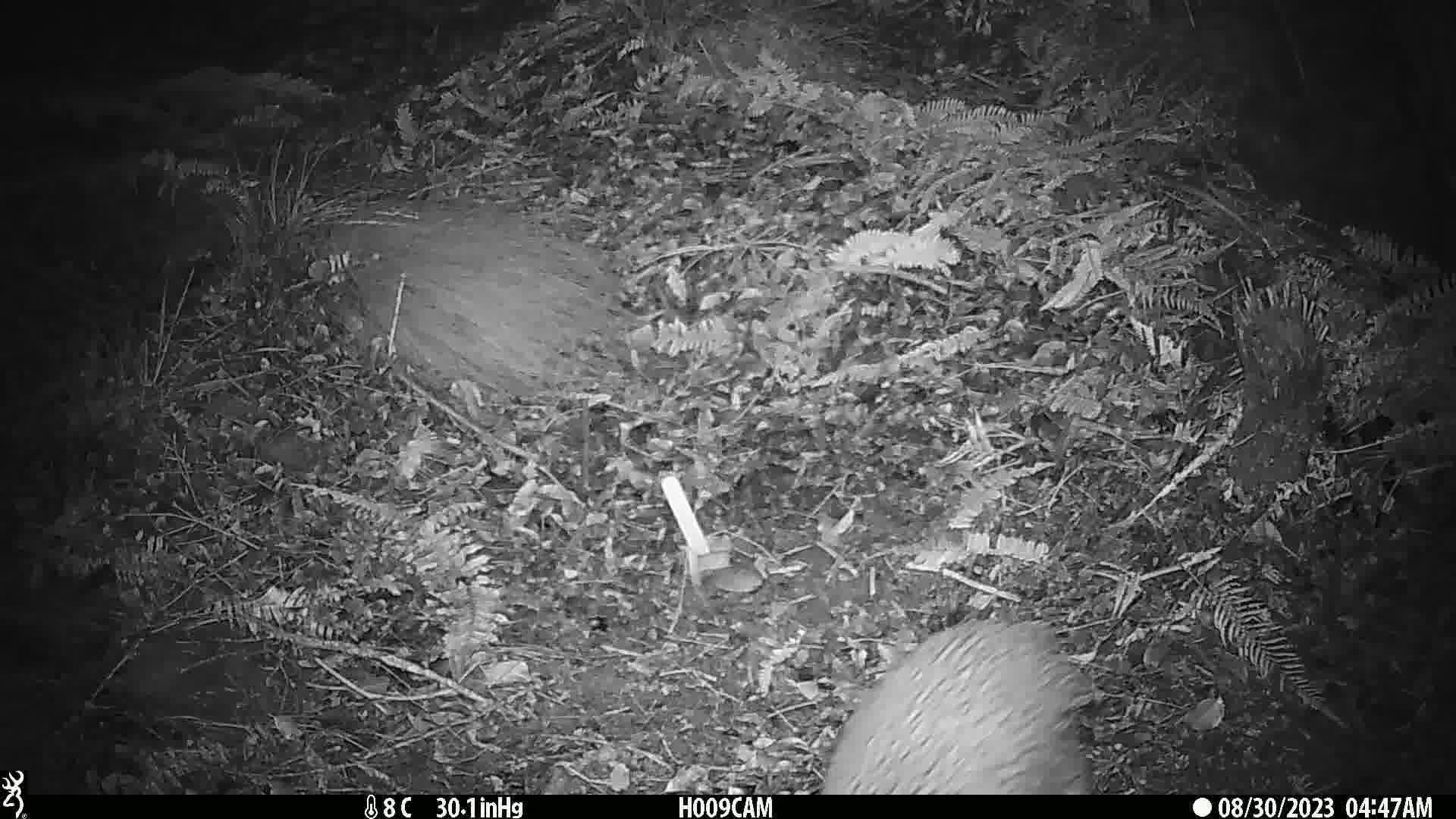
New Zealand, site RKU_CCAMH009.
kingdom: Animalia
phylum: Chordata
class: Aves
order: Apterygiformes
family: Apterygidae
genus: Apteryx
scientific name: Apteryx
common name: kiwi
Kiwi (Apteryx).